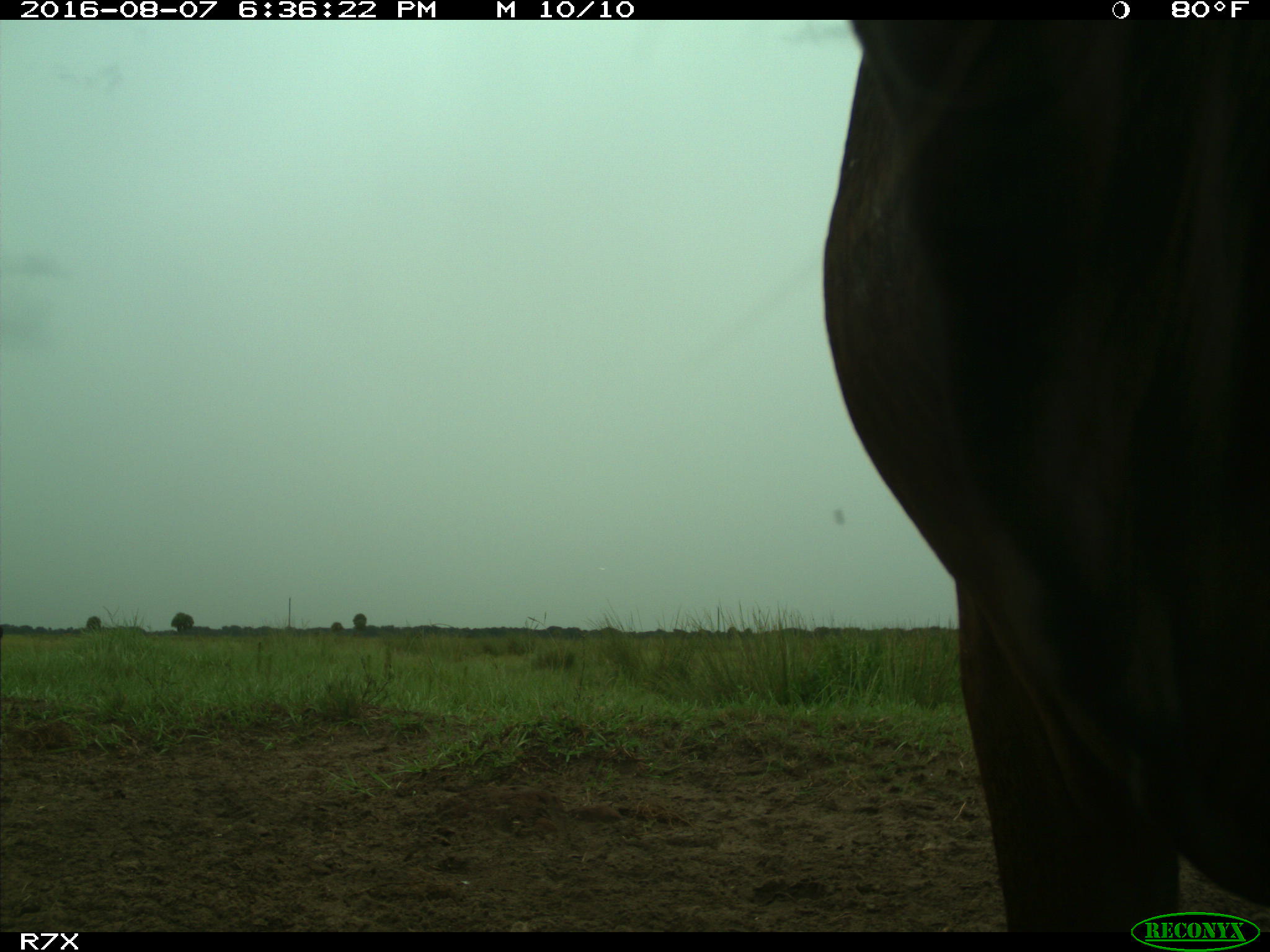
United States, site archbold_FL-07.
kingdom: Animalia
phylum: Chordata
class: Mammalia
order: Artiodactyla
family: Bovidae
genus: Bos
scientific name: Bos taurus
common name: domestic cow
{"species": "Bos taurus (domestic cow)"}